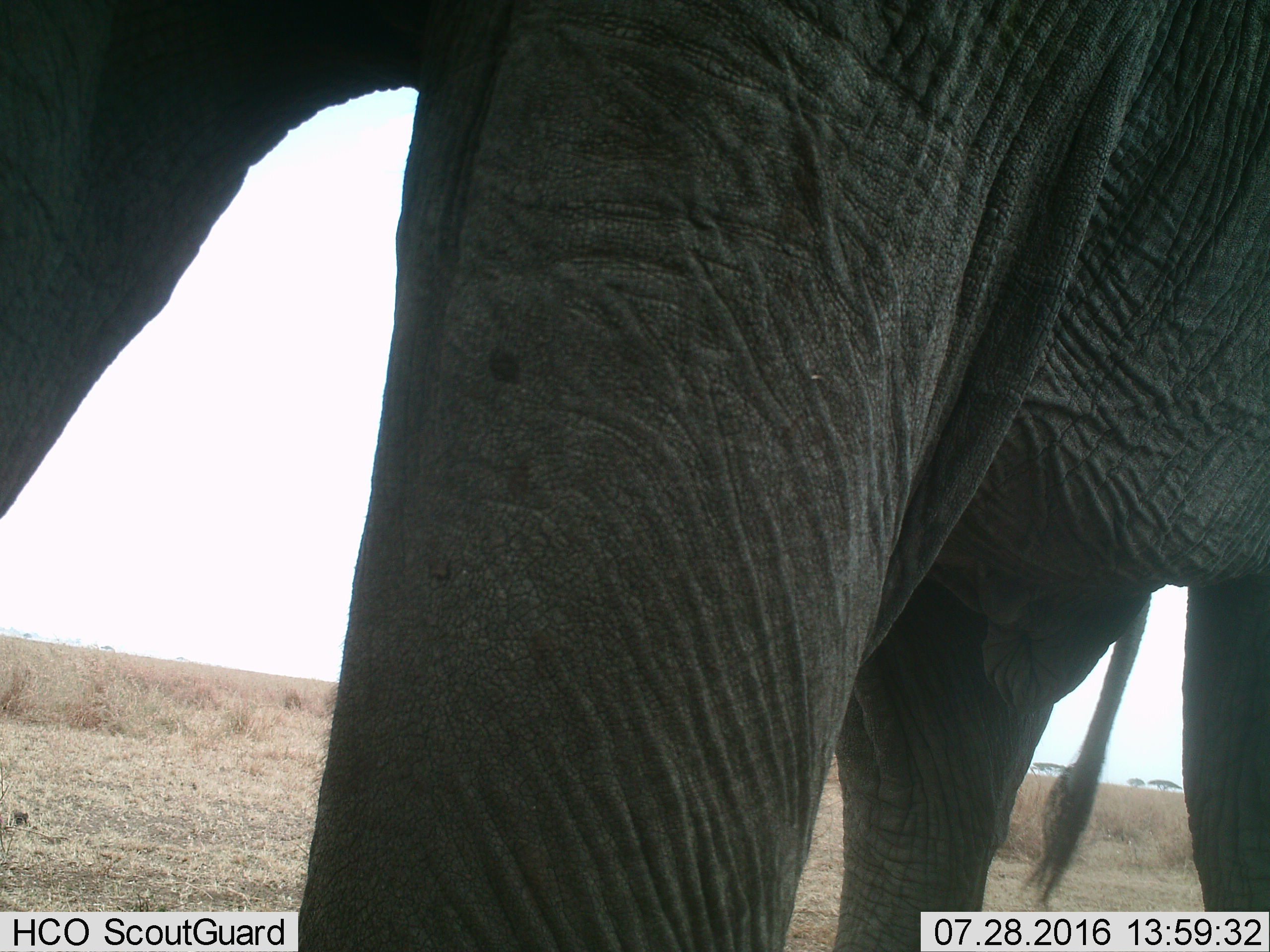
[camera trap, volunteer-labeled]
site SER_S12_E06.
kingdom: Animalia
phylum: Chordata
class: Mammalia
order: Proboscidea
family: Elephantidae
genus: Loxodonta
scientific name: Loxodonta africana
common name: african bush elephant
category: elephant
Elephant (african bush elephant) (Loxodonta africana), count 1. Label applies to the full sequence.